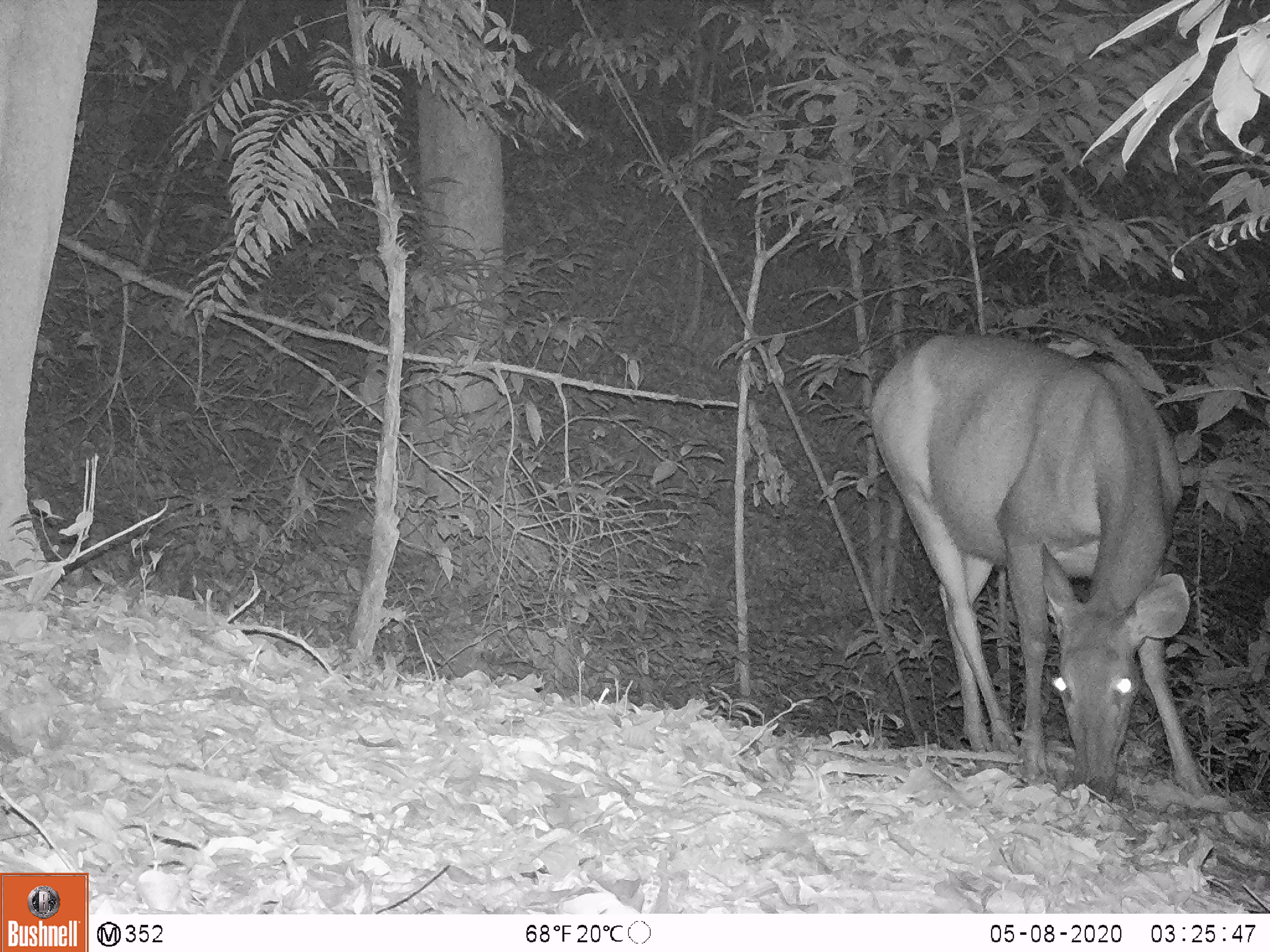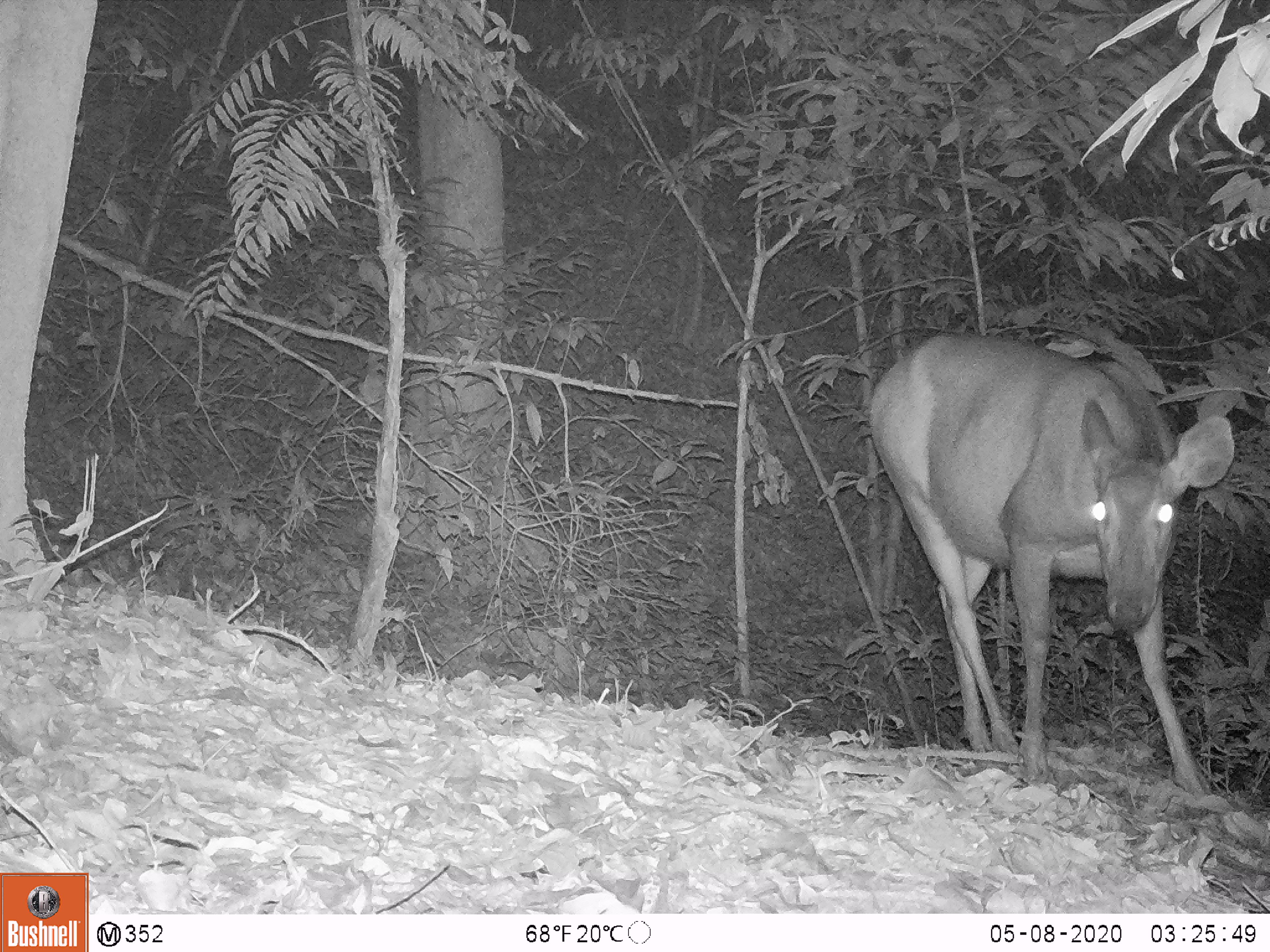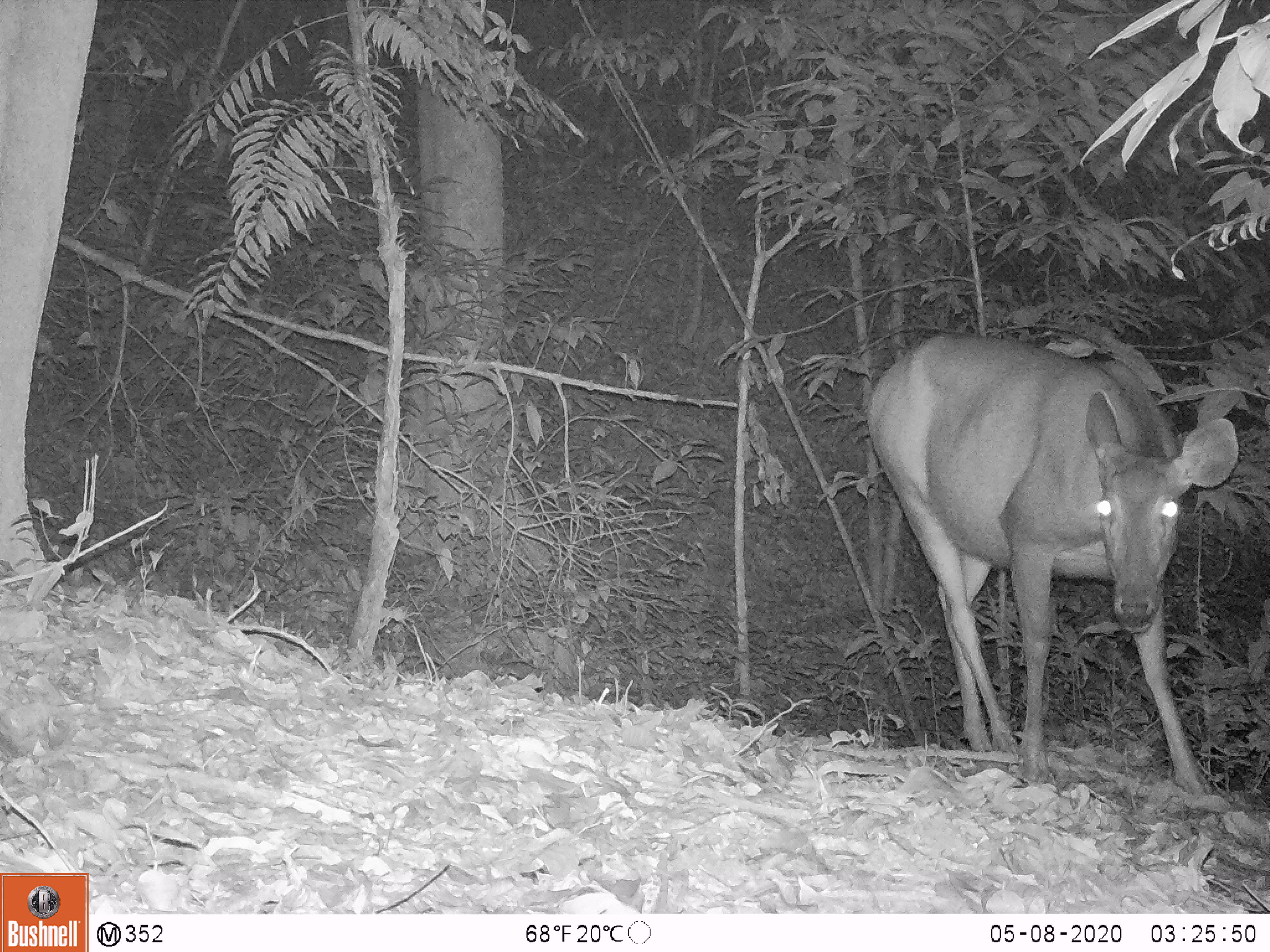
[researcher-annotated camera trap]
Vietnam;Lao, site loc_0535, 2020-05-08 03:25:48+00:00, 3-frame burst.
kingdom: Animalia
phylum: Chordata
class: Mammalia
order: Artiodactyla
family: Cervidae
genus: Rusa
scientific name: Rusa unicolor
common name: sambar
Sambar (Rusa unicolor). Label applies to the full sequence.